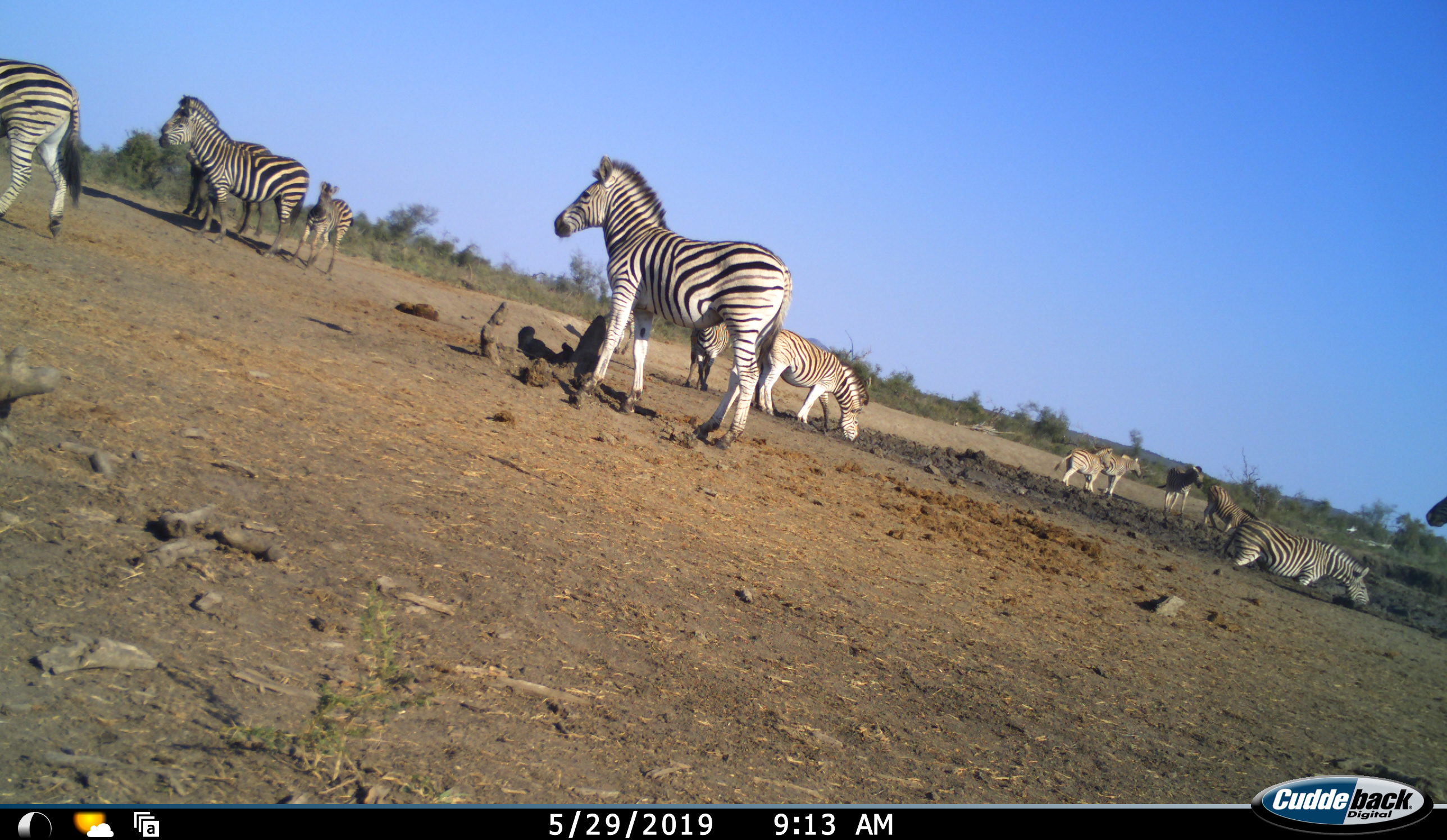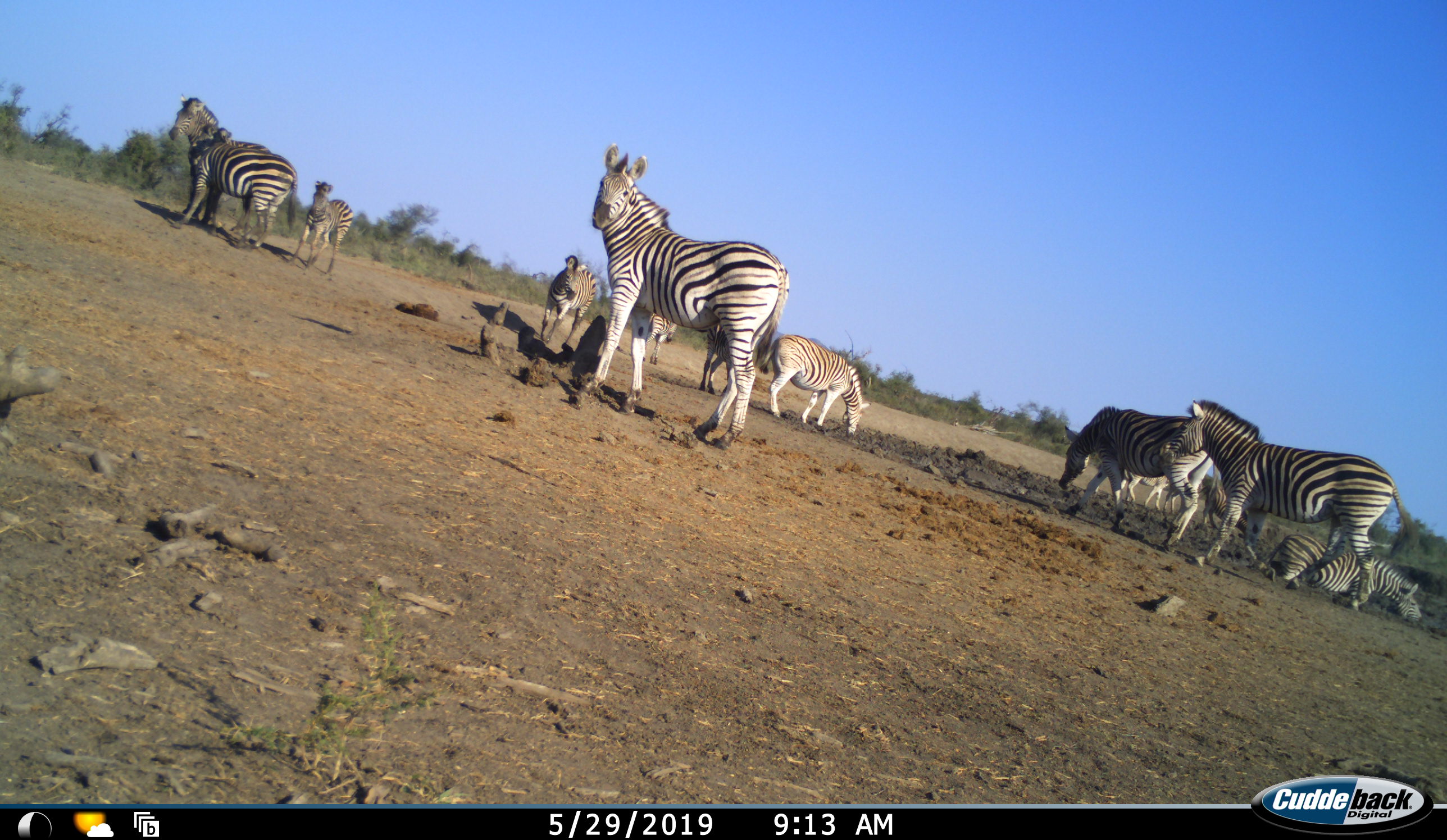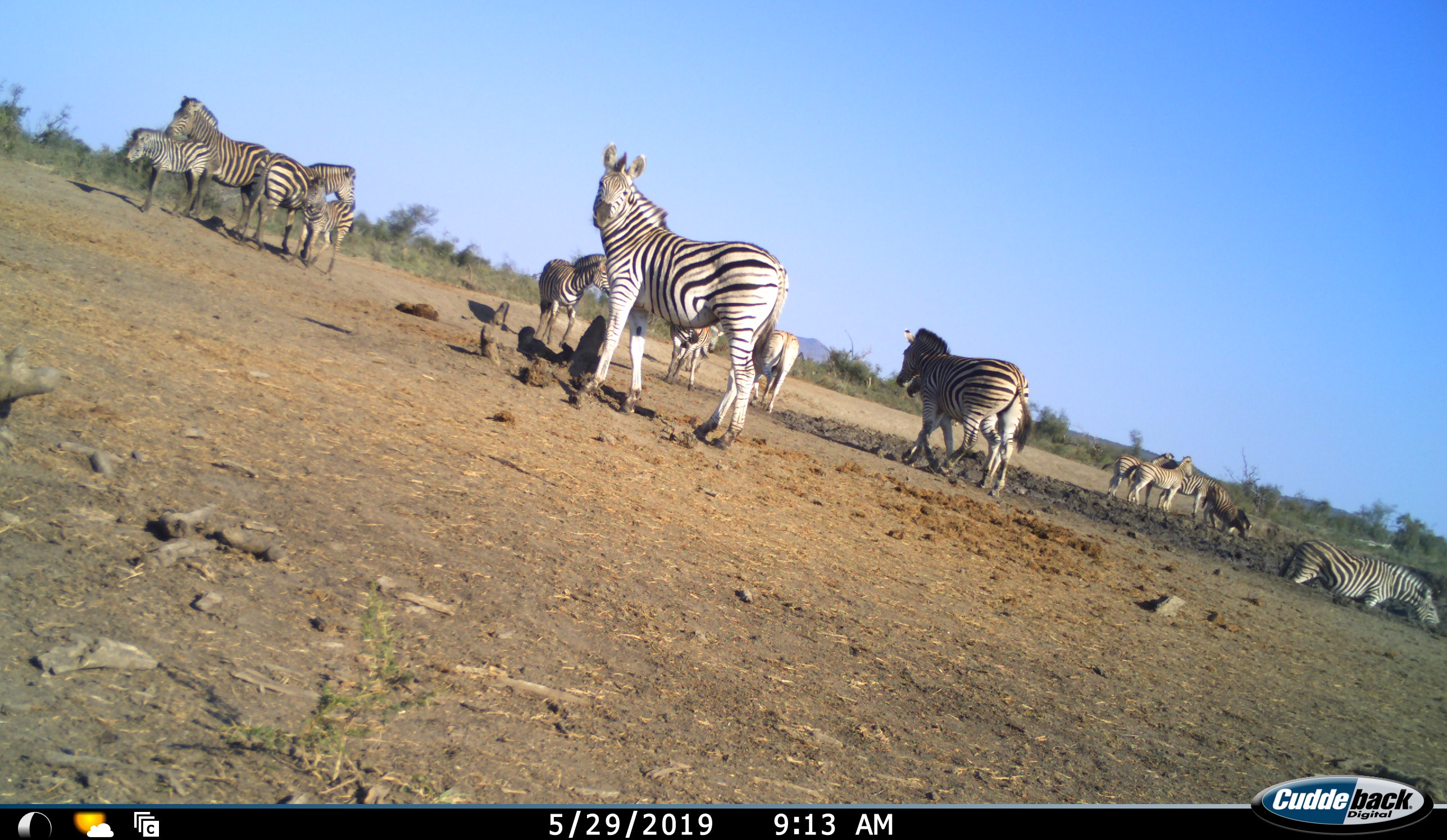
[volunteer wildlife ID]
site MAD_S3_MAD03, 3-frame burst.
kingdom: Animalia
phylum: Chordata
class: Mammalia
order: Perissodactyla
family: Equidae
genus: Equus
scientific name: Equus quagga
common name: plains zebra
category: zebraplains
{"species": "zebraplains (plains zebra) (Equus quagga)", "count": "11-50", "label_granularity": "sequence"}